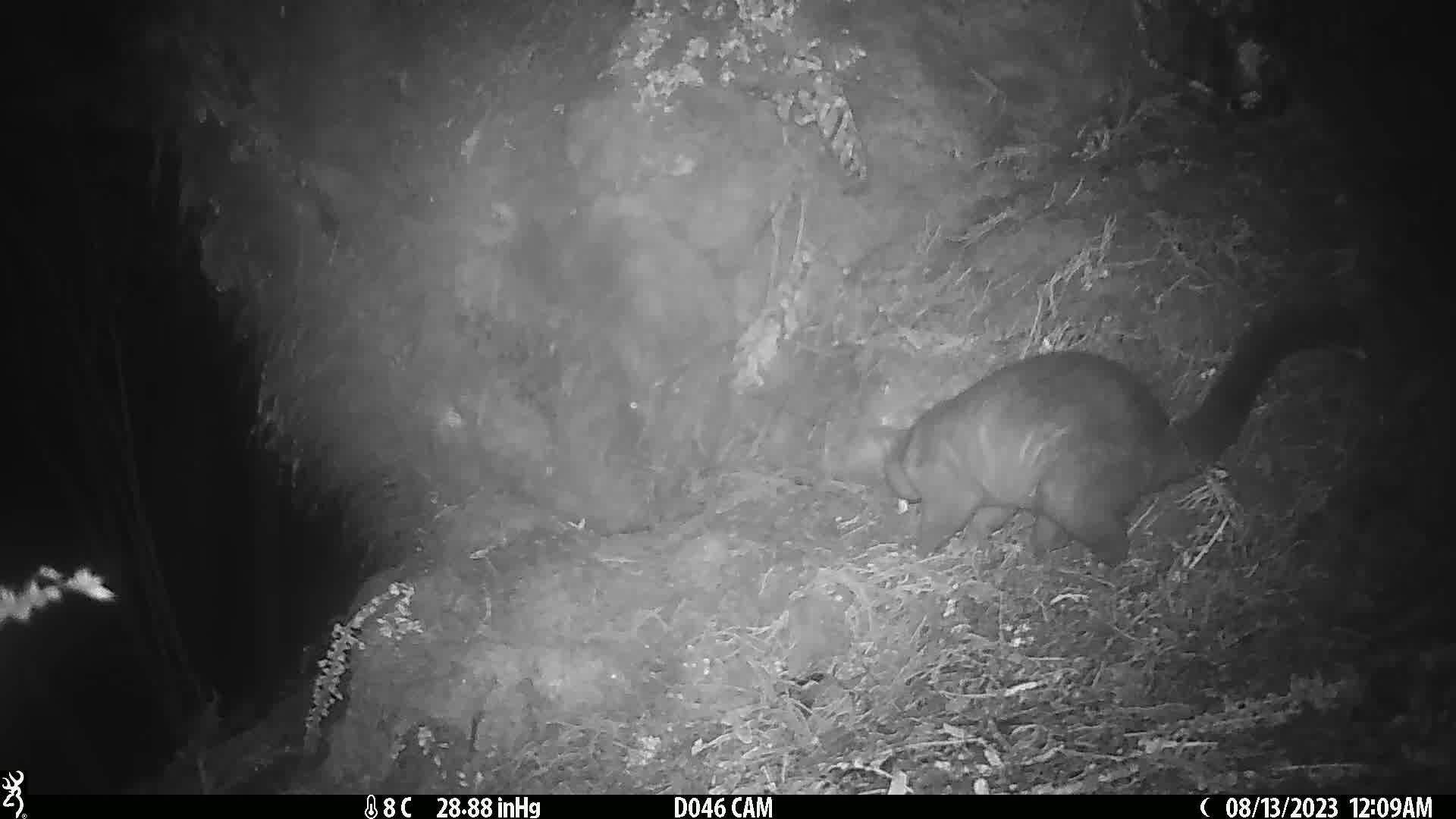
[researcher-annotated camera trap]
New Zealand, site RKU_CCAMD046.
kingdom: Animalia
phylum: Chordata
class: Mammalia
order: Diprotodontia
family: Phalangeridae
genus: Trichosurus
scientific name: Trichosurus vulpecula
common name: common brushtail possum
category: possum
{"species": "possum (common brushtail possum) (Trichosurus vulpecula)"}